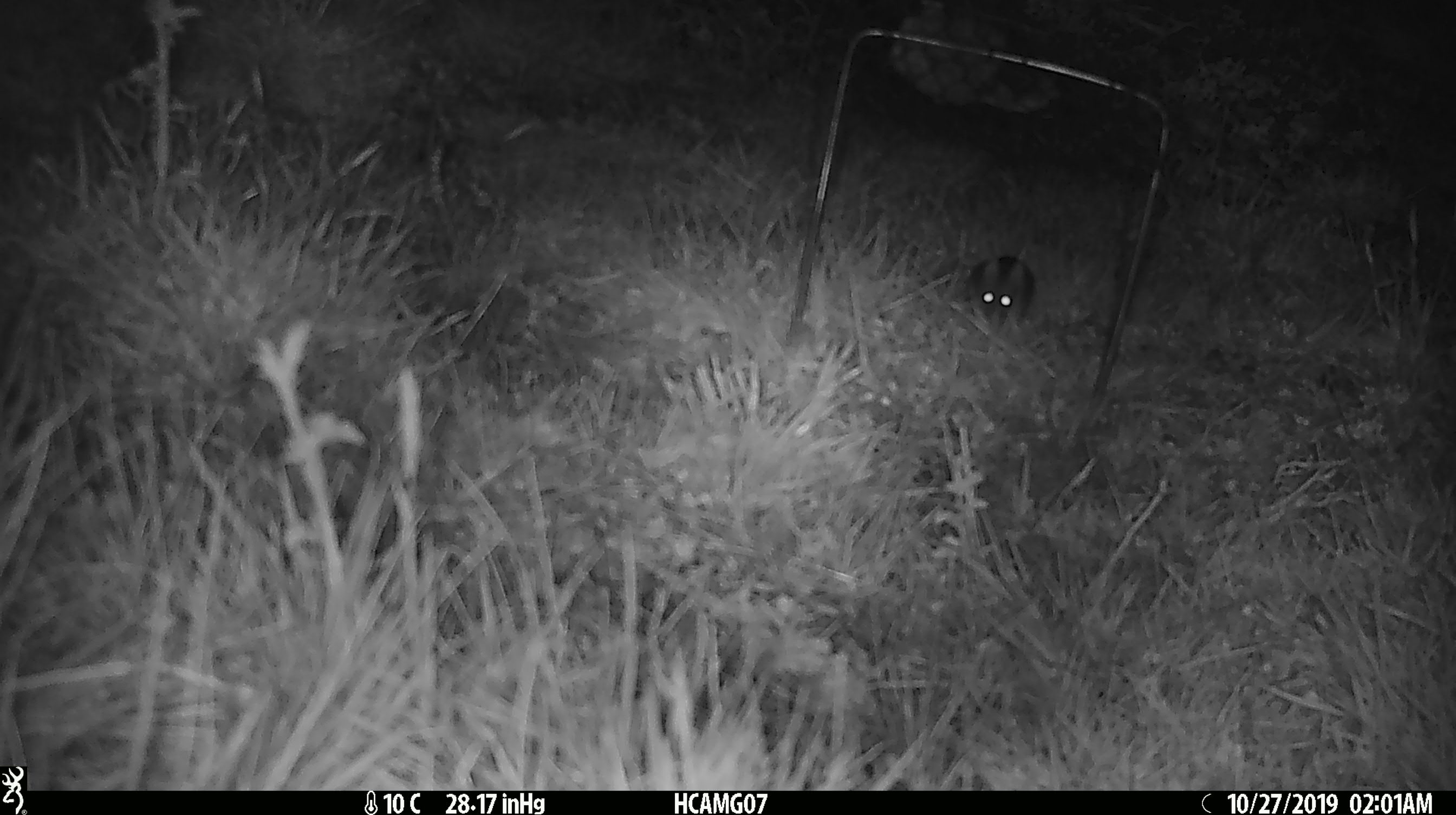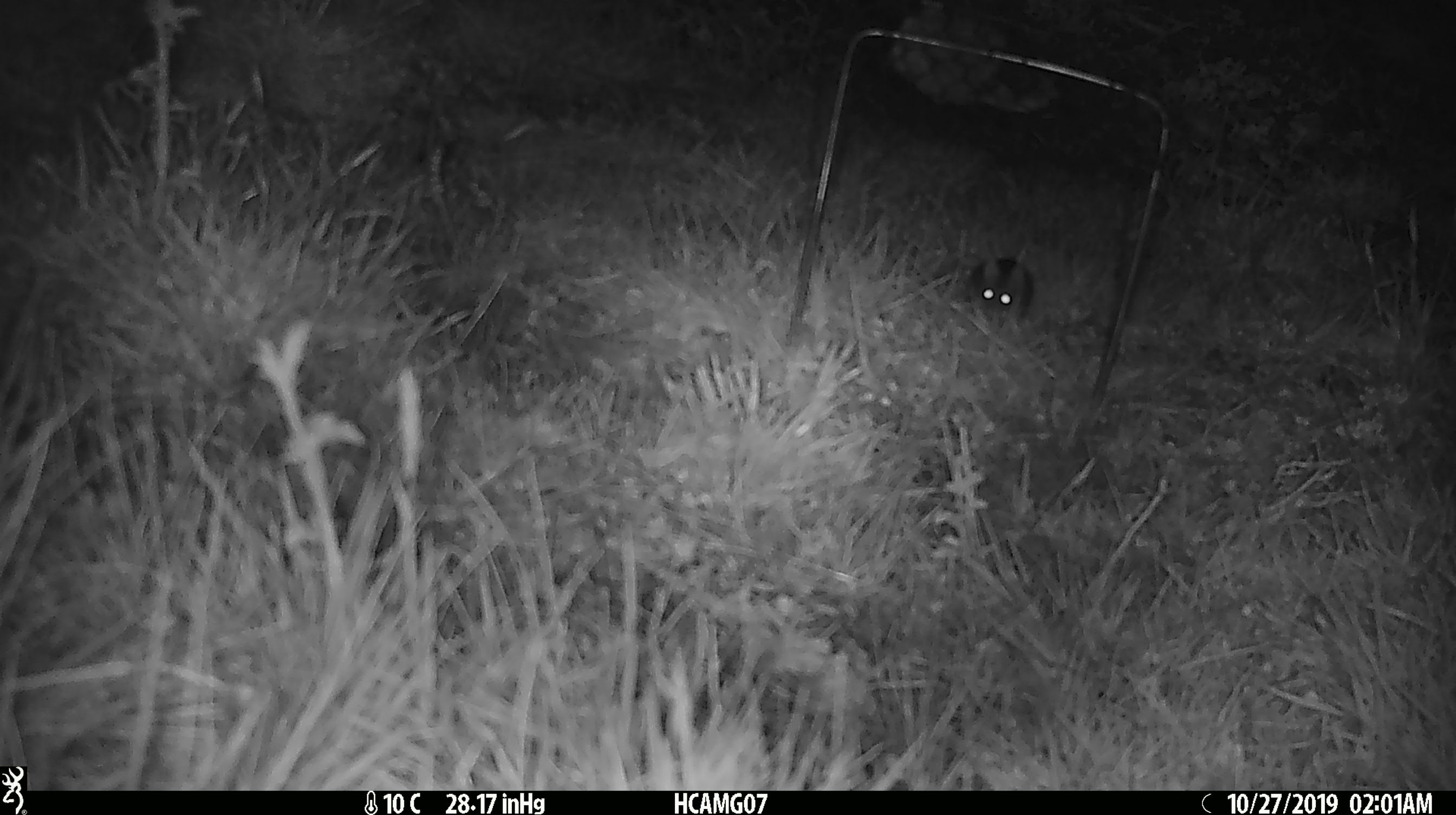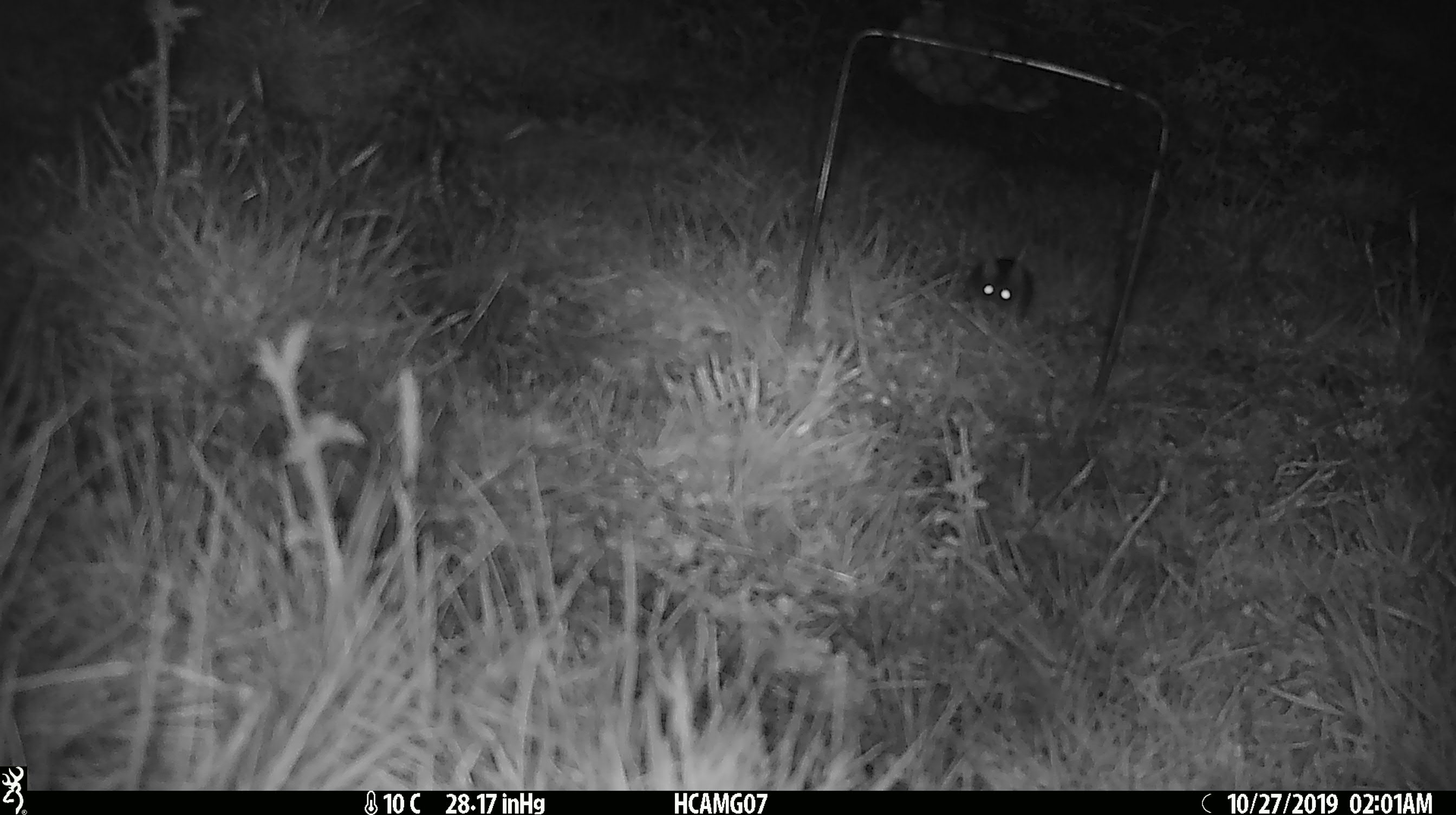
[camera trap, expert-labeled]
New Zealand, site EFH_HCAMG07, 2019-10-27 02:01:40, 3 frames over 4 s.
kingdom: Animalia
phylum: Chordata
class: Mammalia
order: Rodentia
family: Muridae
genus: Mus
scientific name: Mus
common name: mouse